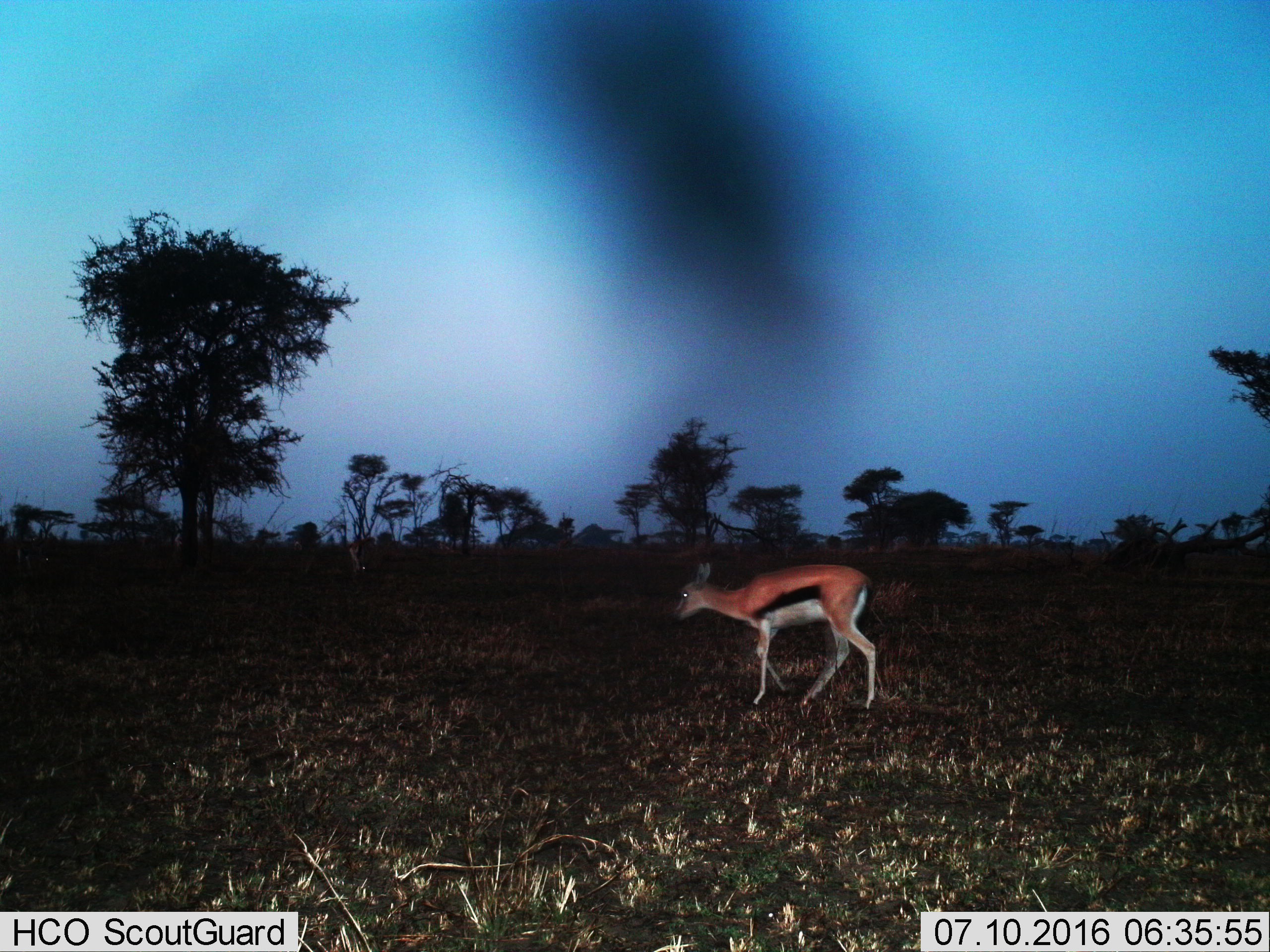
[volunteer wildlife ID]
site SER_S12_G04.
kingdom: Animalia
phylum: Chordata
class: Mammalia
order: Artiodactyla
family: Bovidae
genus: Eudorcas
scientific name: Eudorcas thomsonii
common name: thomson's gazelle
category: gazellethomsons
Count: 1.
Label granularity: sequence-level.